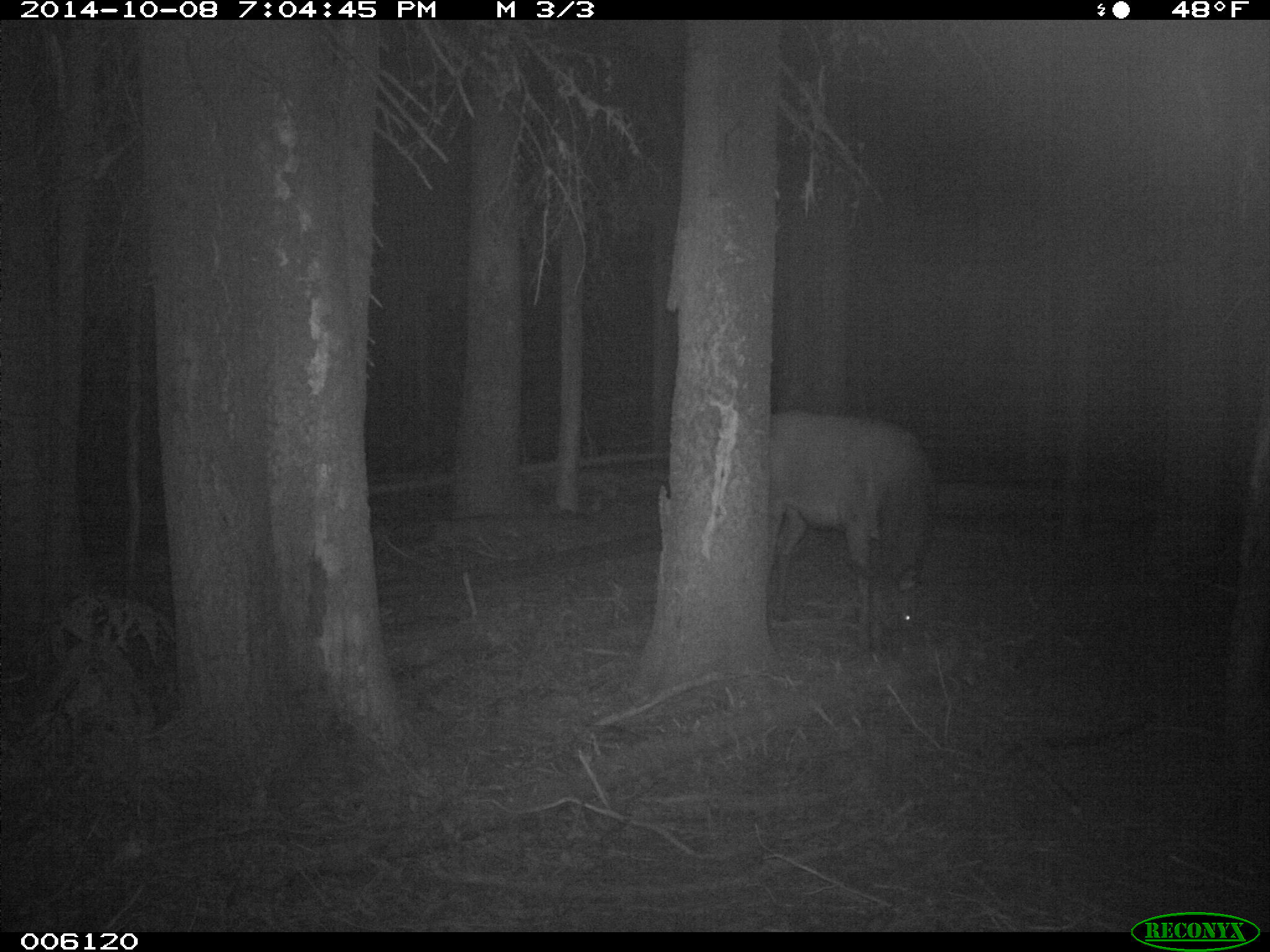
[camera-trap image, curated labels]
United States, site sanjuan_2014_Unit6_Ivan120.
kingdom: Animalia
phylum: Chordata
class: Mammalia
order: Artiodactyla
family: Cervidae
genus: Cervus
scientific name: Cervus elaphus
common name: red deer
Cervus elaphus (red deer).